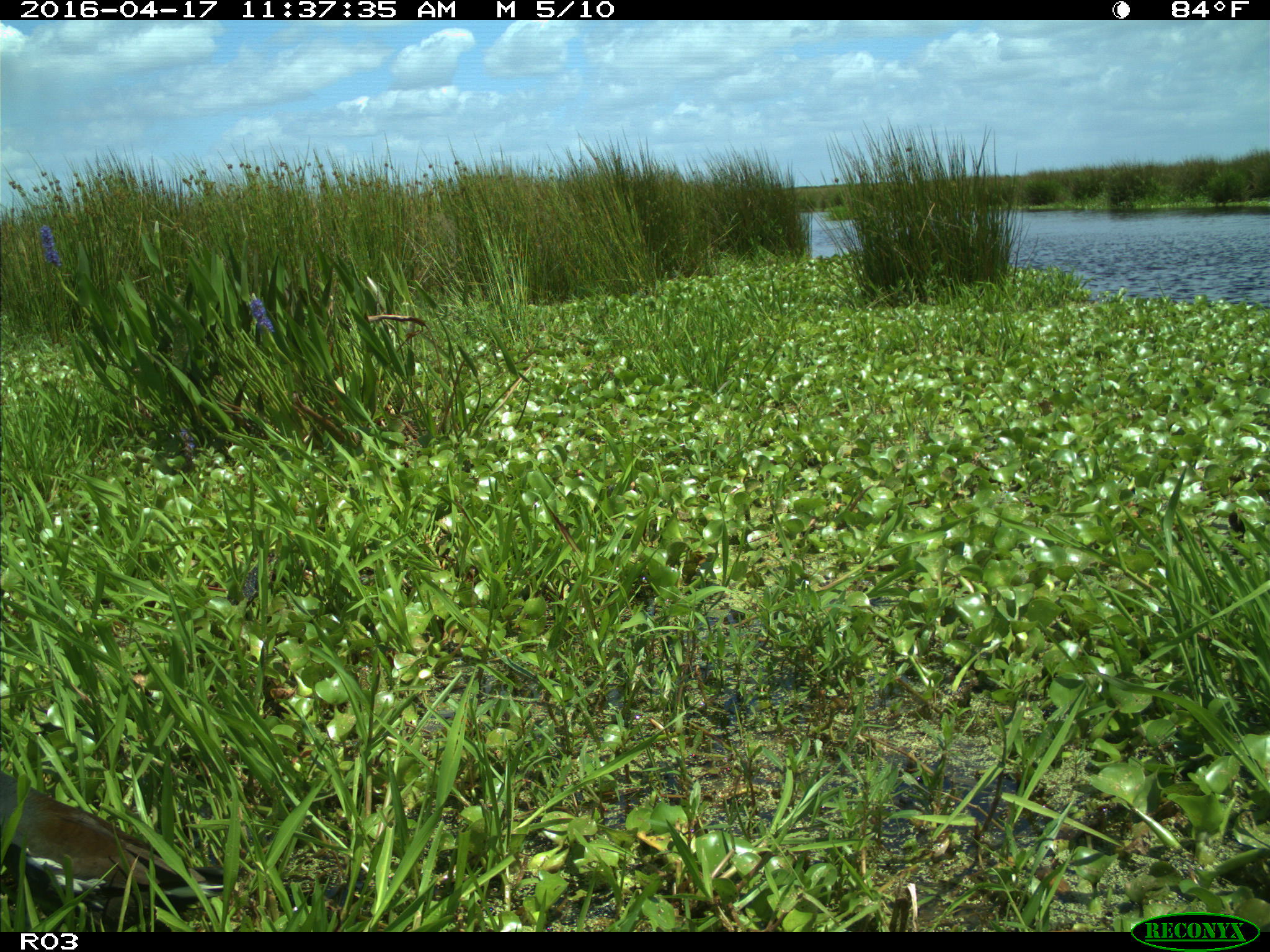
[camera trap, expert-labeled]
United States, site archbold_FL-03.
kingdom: Animalia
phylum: Chordata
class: Aves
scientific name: Aves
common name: birds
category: unidentified bird